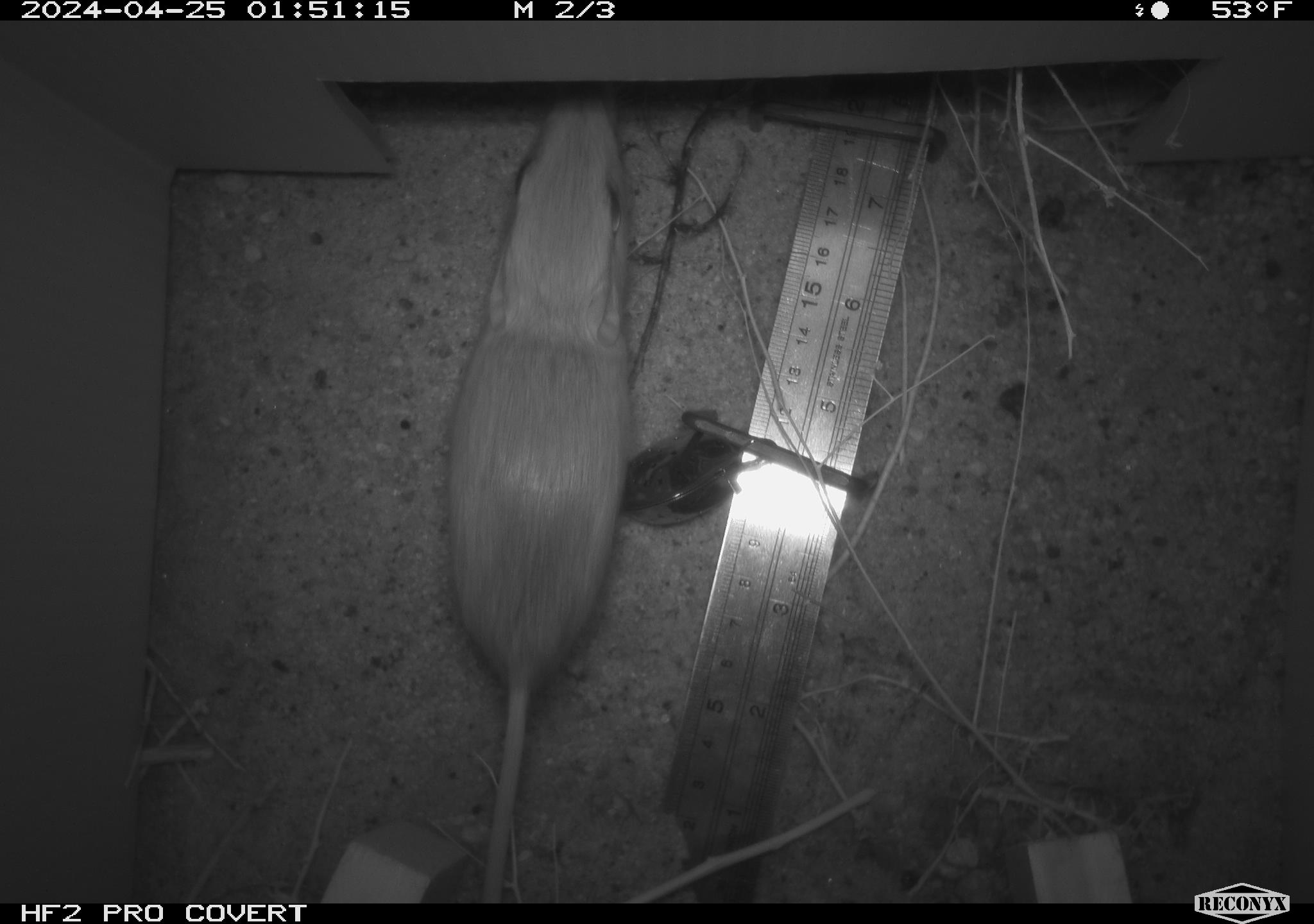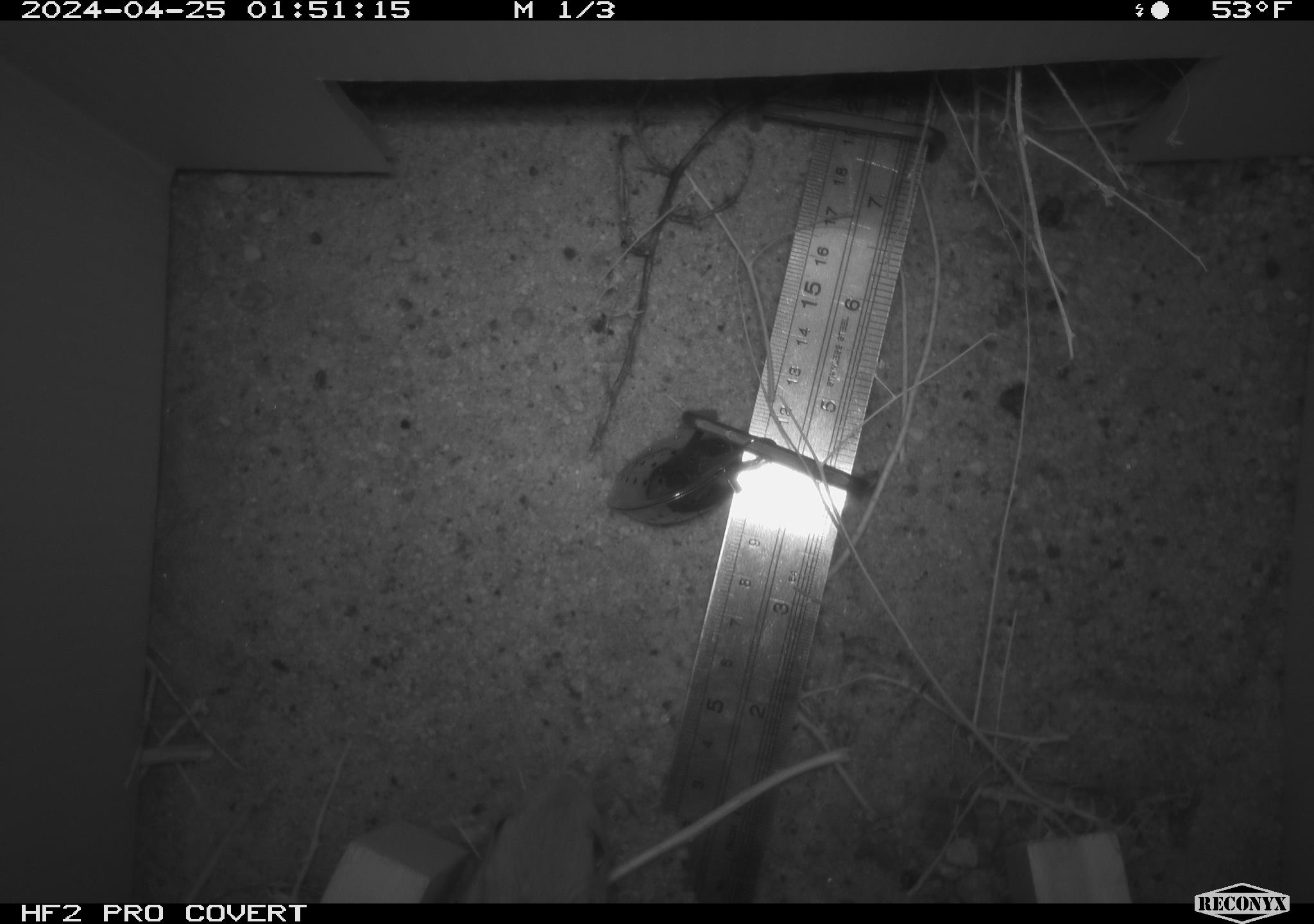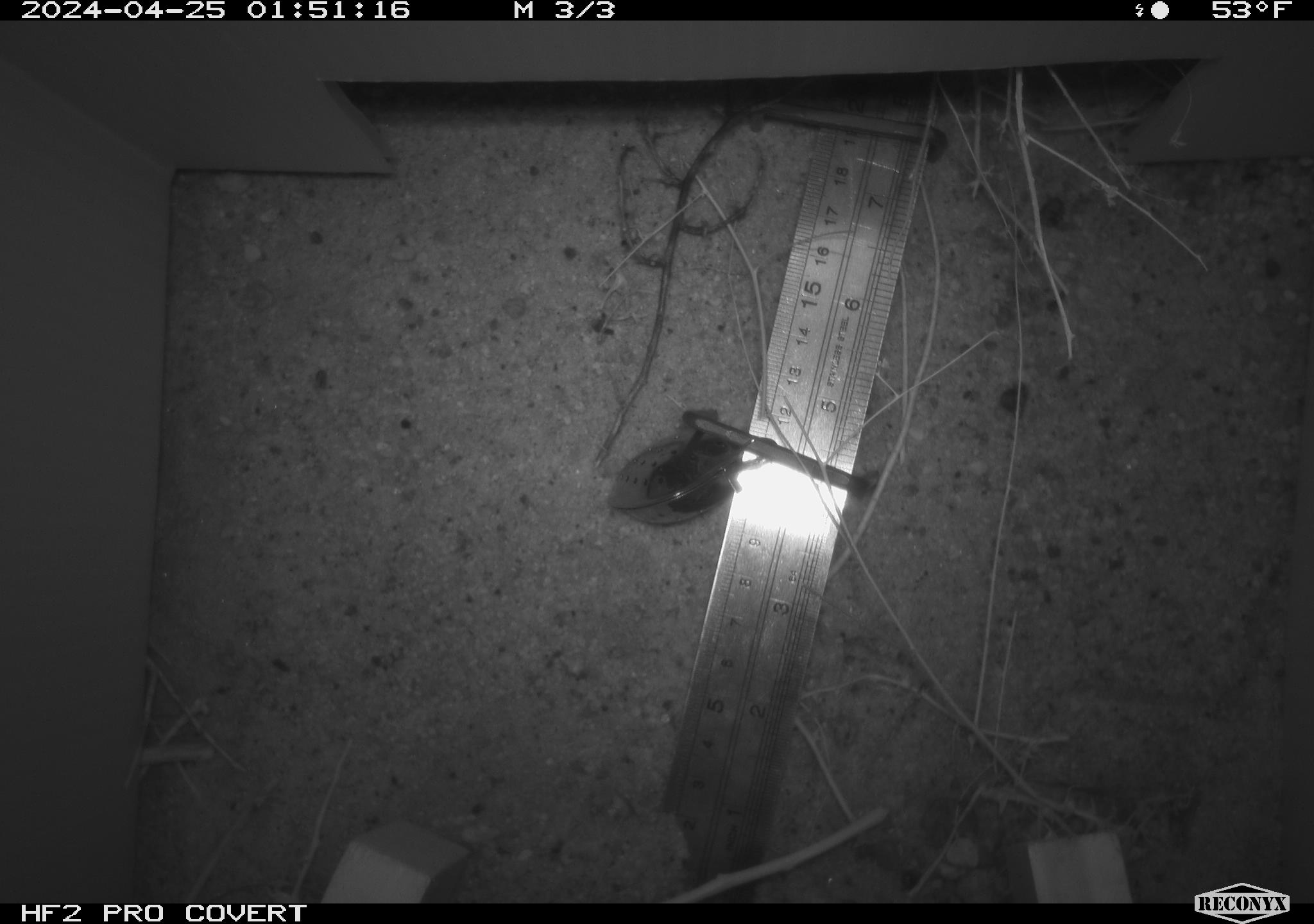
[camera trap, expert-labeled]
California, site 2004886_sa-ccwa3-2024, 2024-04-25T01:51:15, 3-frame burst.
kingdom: Animalia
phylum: Chordata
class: Mammalia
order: Rodentia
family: Heteromyidae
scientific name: Heteromyidae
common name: kangaroo rats and pocket mice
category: heteromyidae family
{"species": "heteromyidae family (kangaroo rats and pocket mice) (Heteromyidae)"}